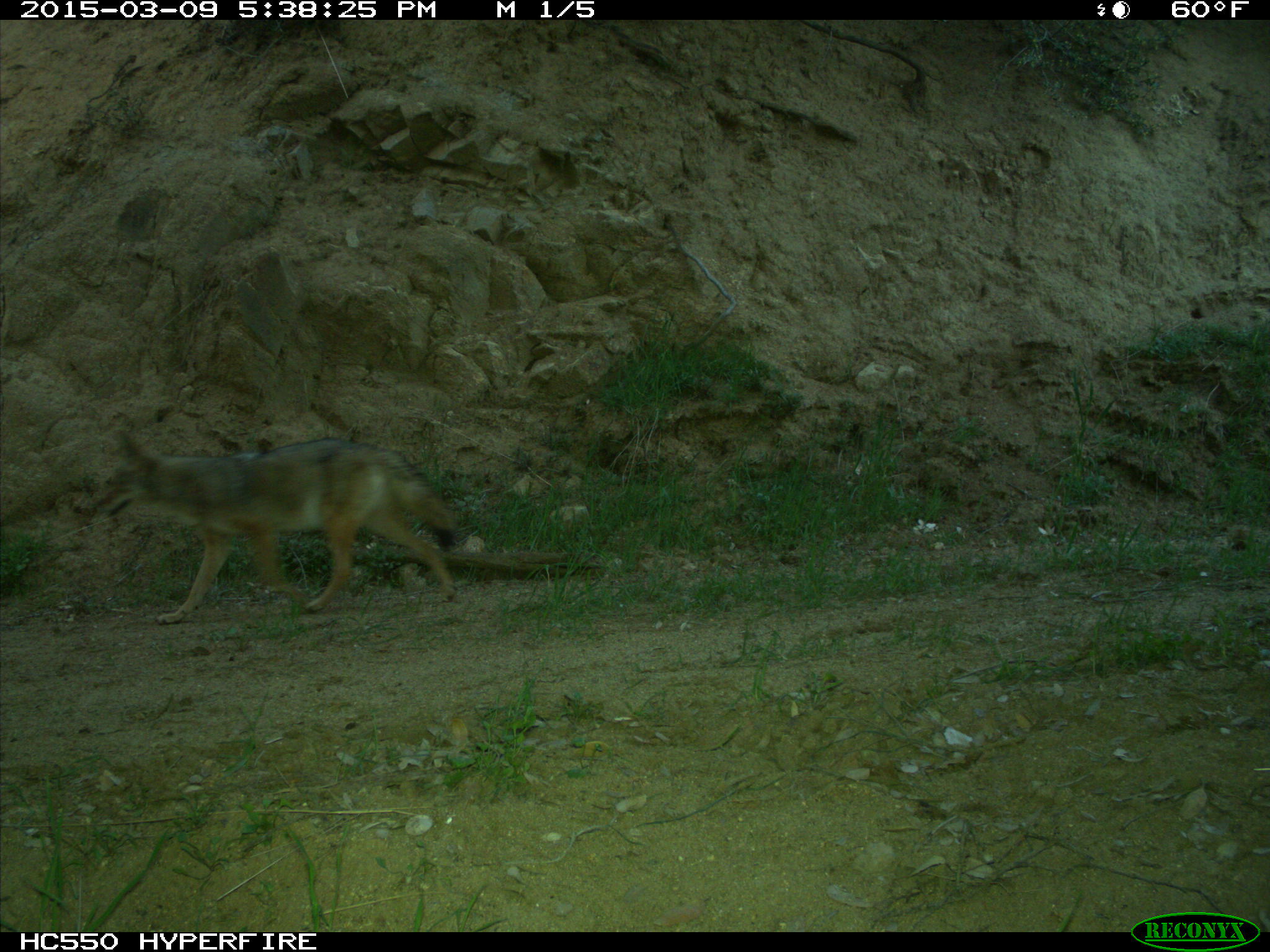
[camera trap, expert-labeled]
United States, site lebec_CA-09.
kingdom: Animalia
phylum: Chordata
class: Mammalia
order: Carnivora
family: Canidae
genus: Canis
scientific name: Canis latrans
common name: coyote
Canis latrans (coyote).